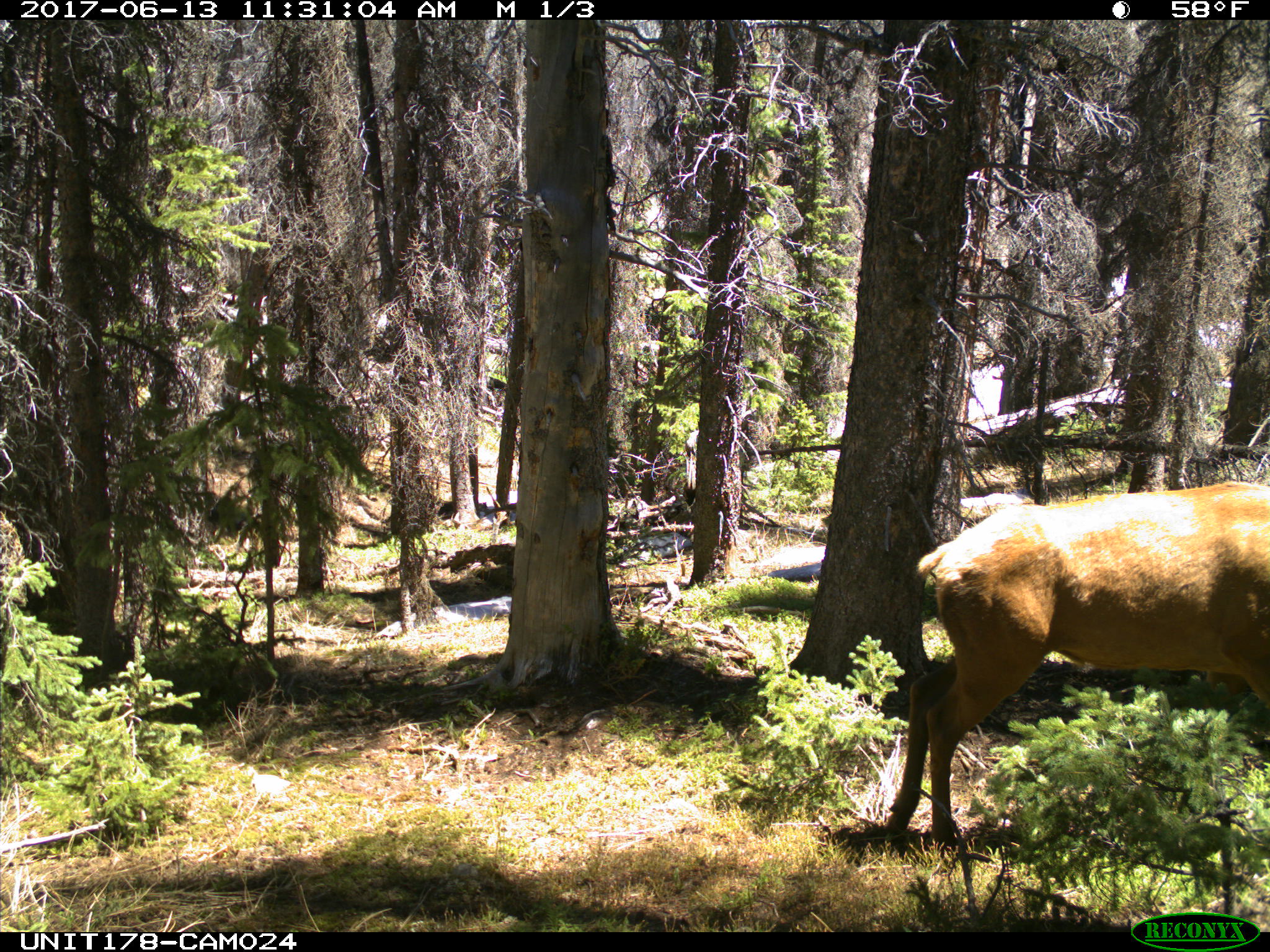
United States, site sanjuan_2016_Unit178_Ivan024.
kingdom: Animalia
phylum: Chordata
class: Mammalia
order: Artiodactyla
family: Cervidae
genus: Cervus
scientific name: Cervus elaphus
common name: red deer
Cervus elaphus (red deer).